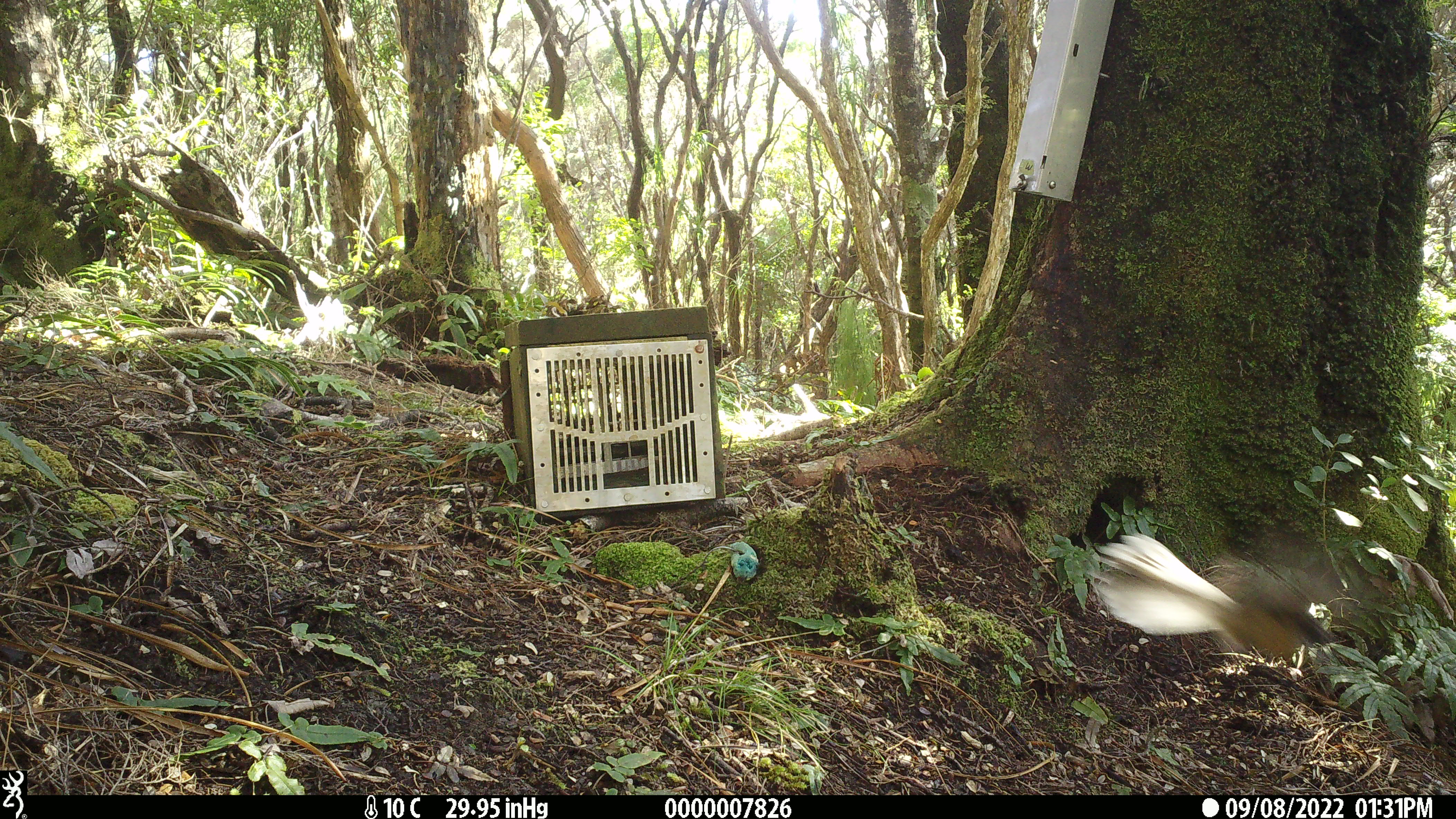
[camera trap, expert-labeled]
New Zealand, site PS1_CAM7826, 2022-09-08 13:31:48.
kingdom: Animalia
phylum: Chordata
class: Aves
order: Passeriformes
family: Rhipiduridae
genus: Rhipidura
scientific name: Rhipidura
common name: fantails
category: fantail